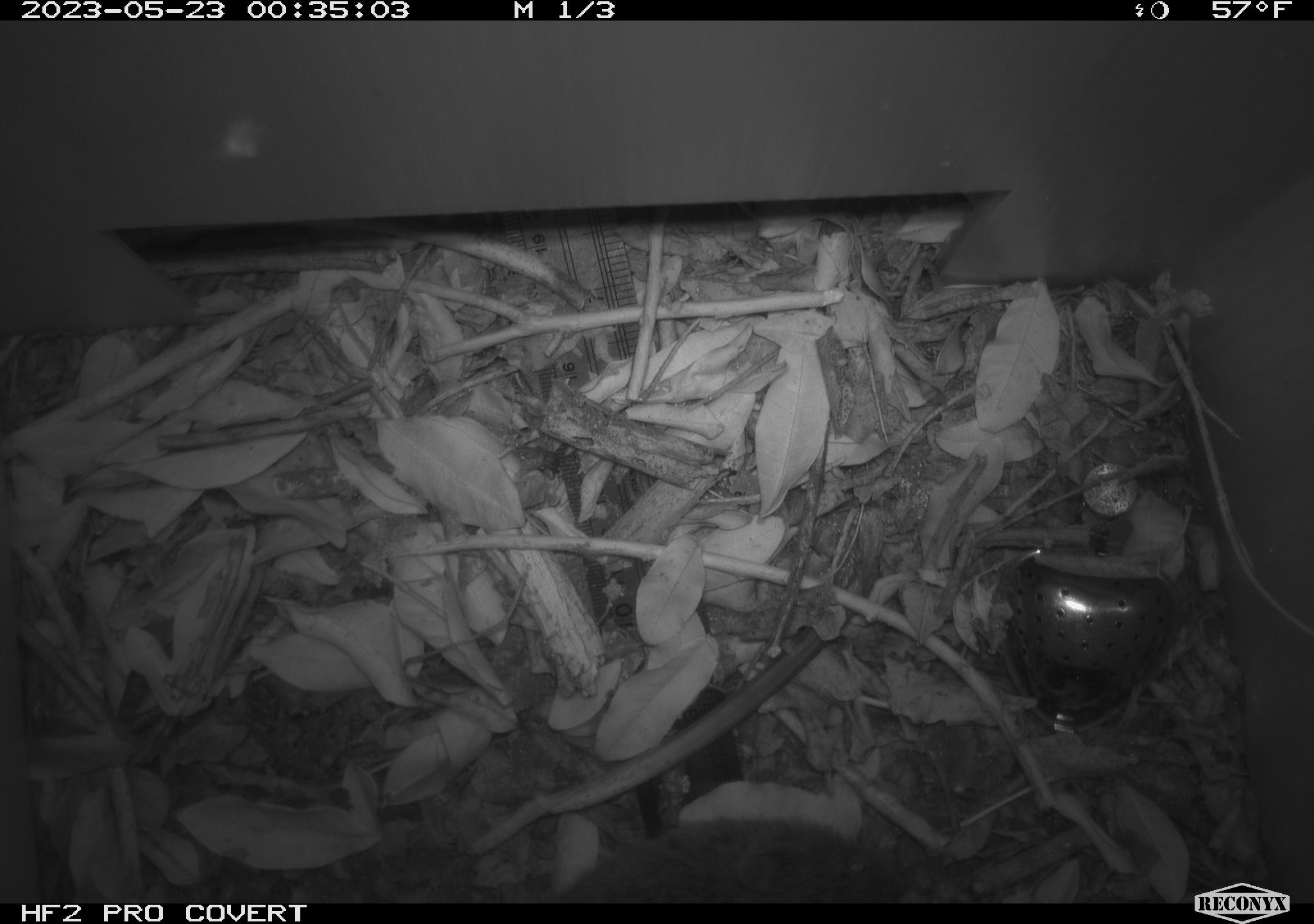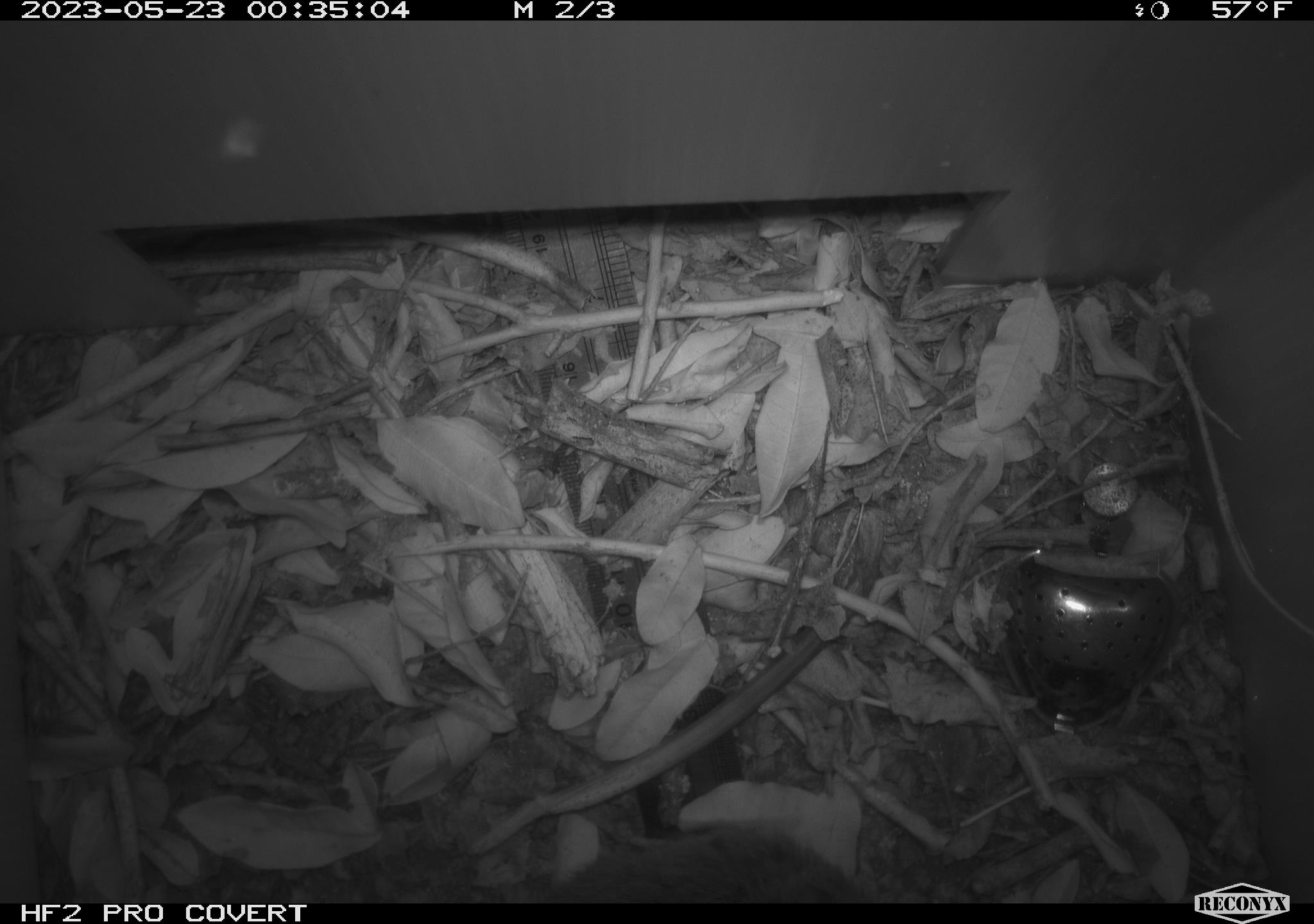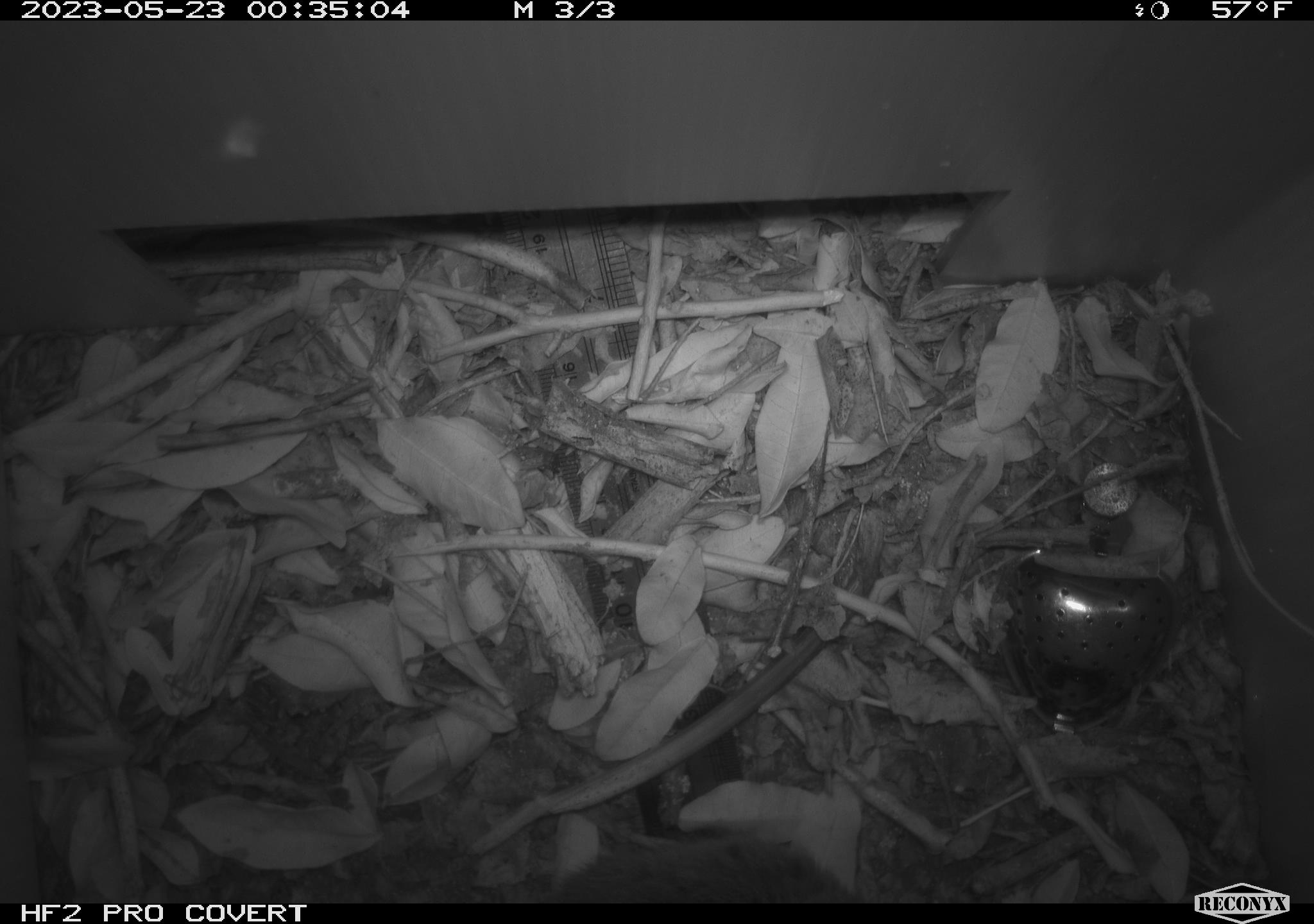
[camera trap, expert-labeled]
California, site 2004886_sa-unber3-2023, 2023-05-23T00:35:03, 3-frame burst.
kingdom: Animalia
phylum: Chordata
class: Mammalia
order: Rodentia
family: Cricetidae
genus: Microtus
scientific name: Microtus californicus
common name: california vole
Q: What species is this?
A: California vole (Microtus californicus).